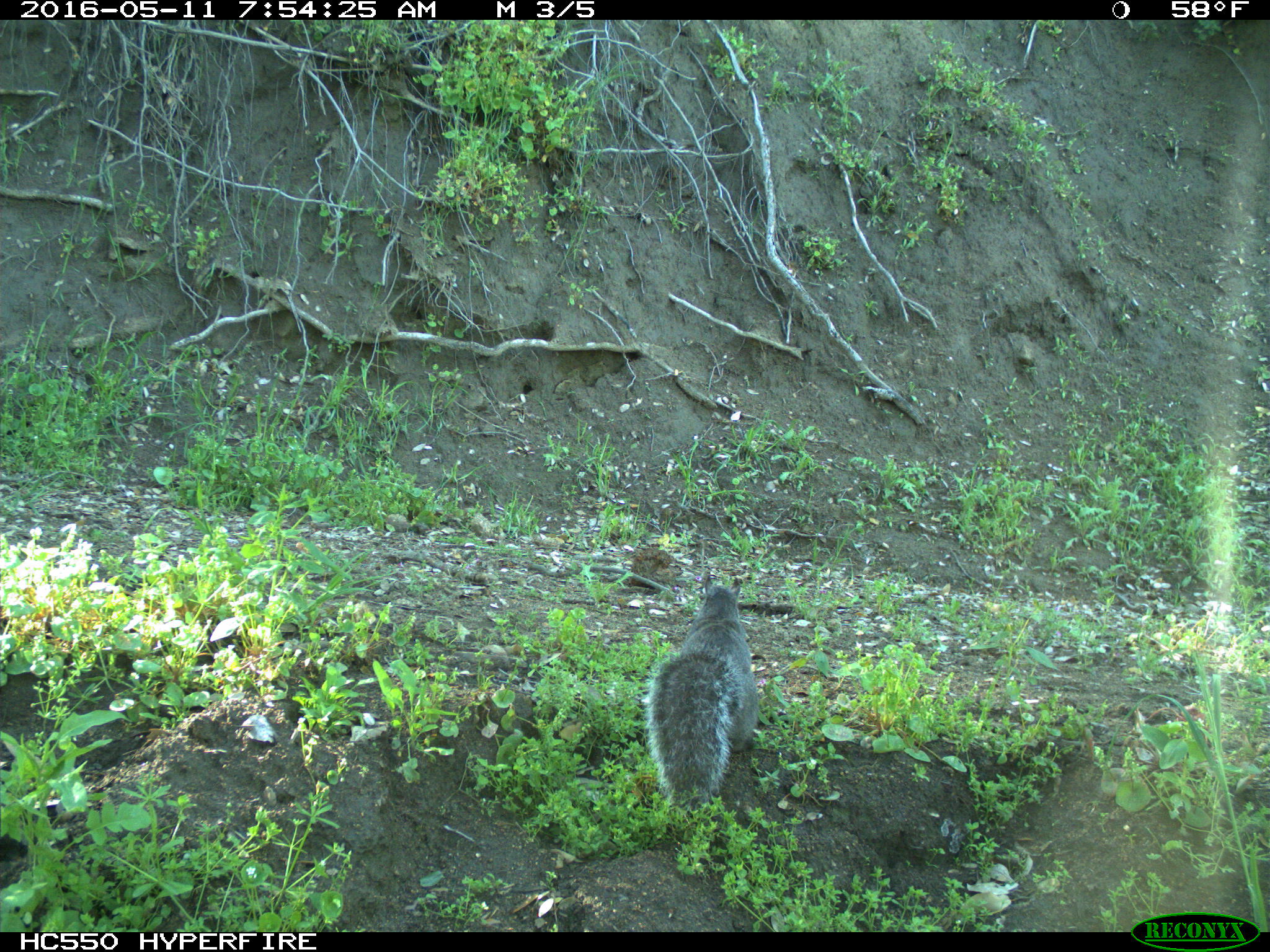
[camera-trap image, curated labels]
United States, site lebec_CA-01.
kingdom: Animalia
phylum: Chordata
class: Mammalia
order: Rodentia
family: Sciuridae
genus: Sciurus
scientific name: Sciurus carolinensis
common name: eastern gray squirrel